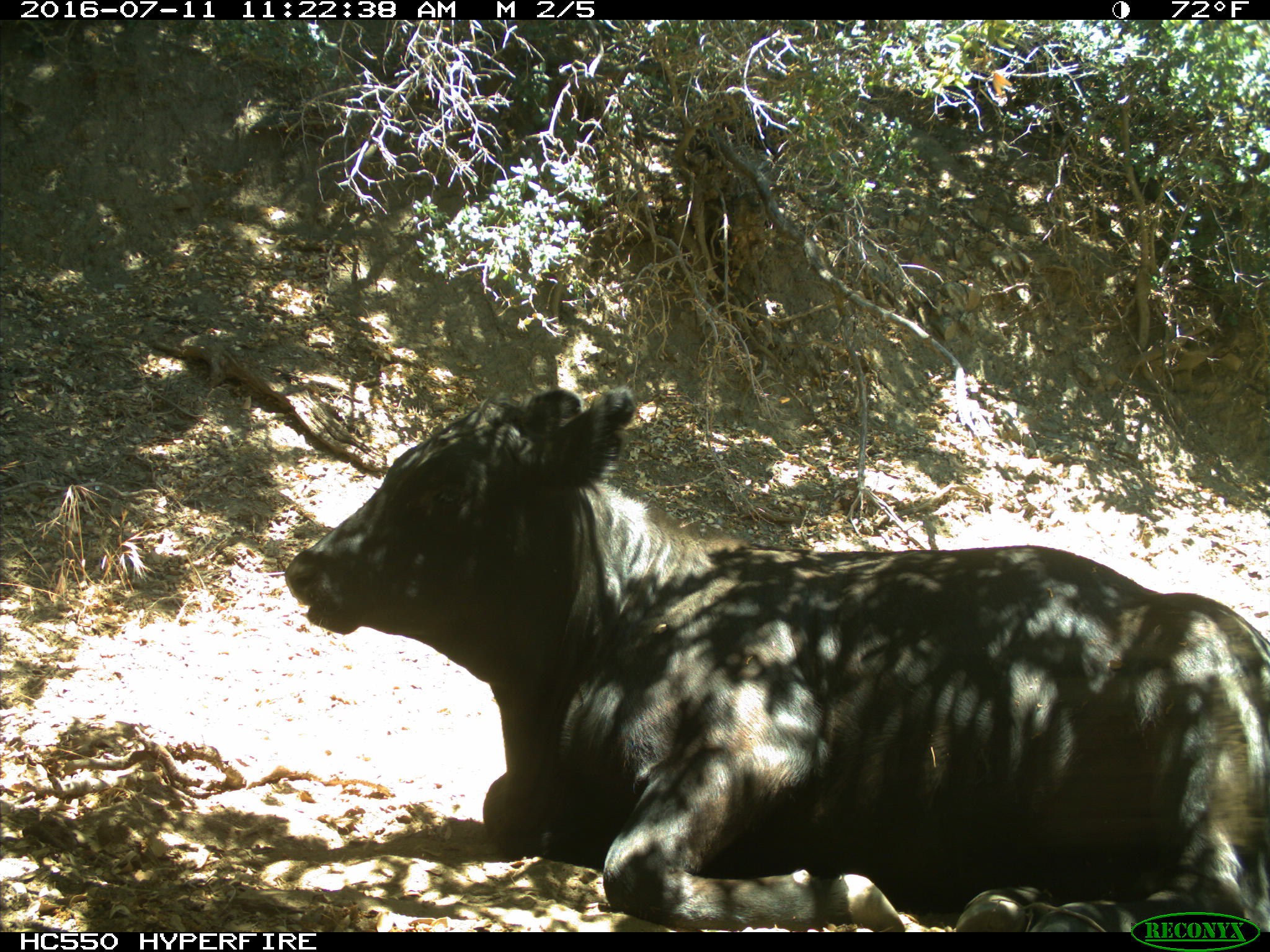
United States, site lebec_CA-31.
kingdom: Animalia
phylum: Chordata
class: Mammalia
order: Artiodactyla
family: Bovidae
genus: Bos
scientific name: Bos taurus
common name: domestic cow